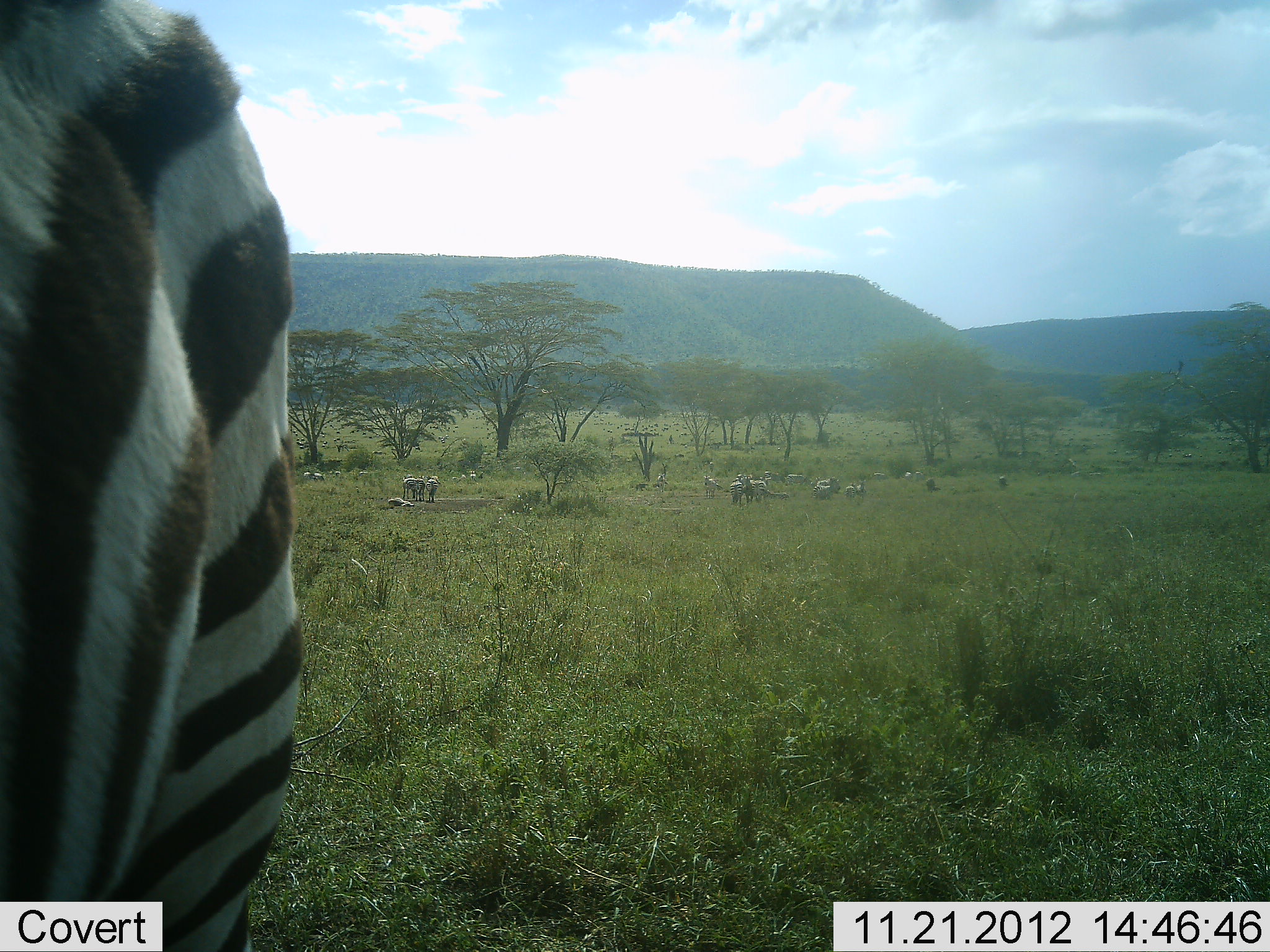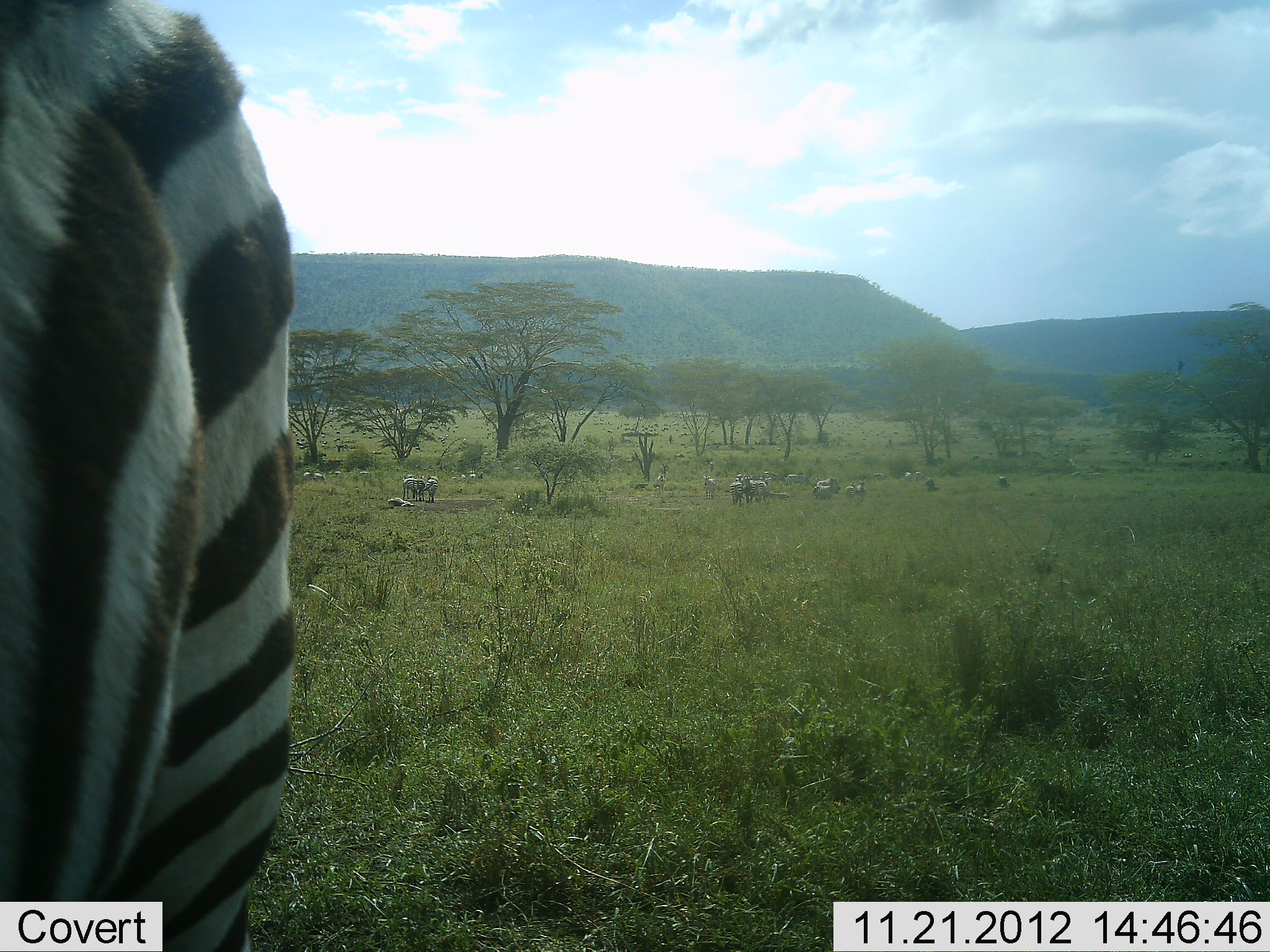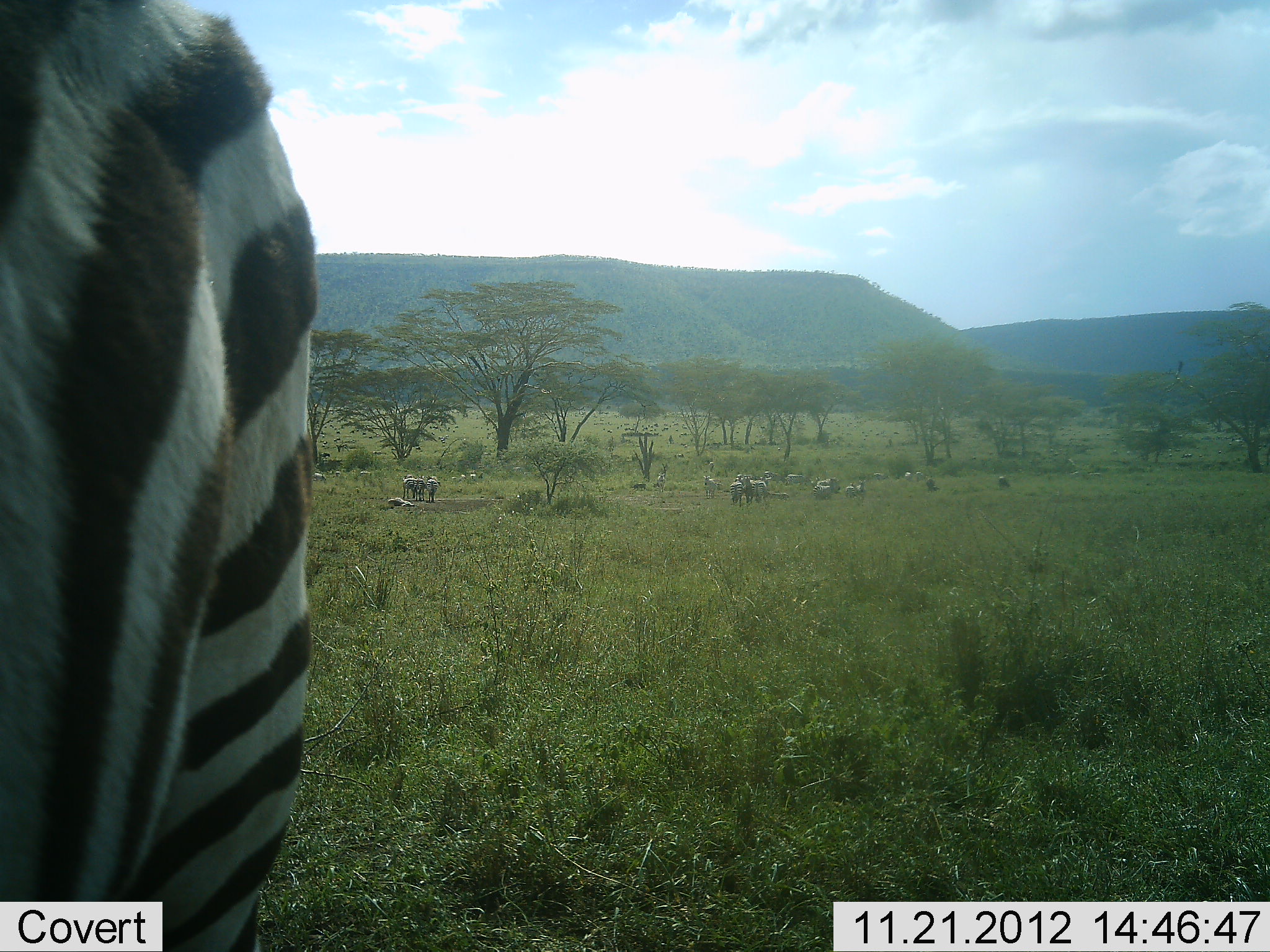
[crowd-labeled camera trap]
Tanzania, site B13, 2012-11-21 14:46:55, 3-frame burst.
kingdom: Animalia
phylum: Chordata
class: Mammalia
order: Perissodactyla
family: Equidae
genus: Equus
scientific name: Equus quagga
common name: plains zebra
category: zebra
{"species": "zebra (plains zebra) (Equus quagga)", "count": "11-50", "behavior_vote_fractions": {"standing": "90%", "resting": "10%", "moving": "0%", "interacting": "0%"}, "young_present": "0%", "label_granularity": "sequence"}